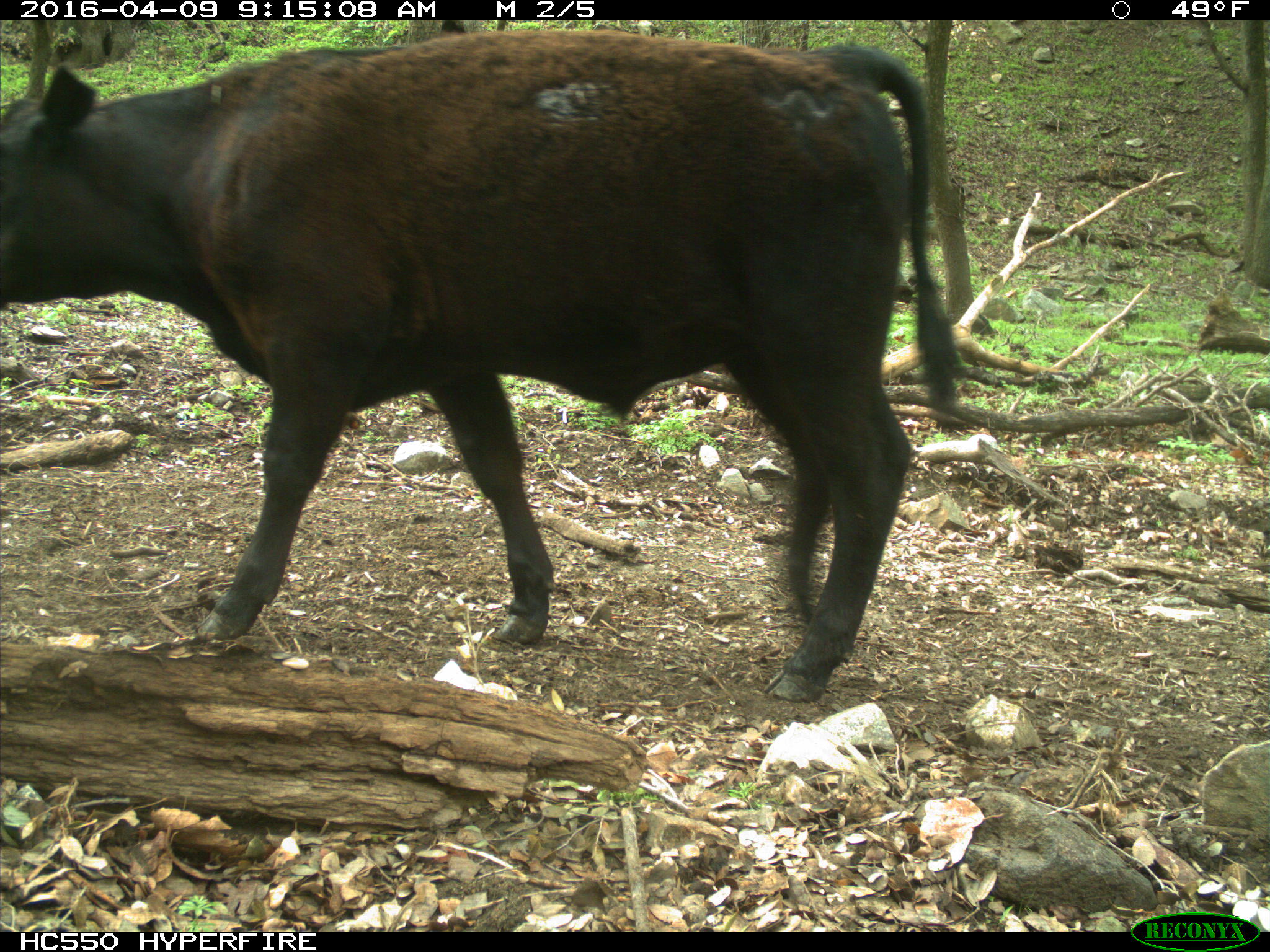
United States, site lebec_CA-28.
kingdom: Animalia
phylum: Chordata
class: Mammalia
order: Artiodactyla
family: Bovidae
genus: Bos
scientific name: Bos taurus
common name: domestic cow